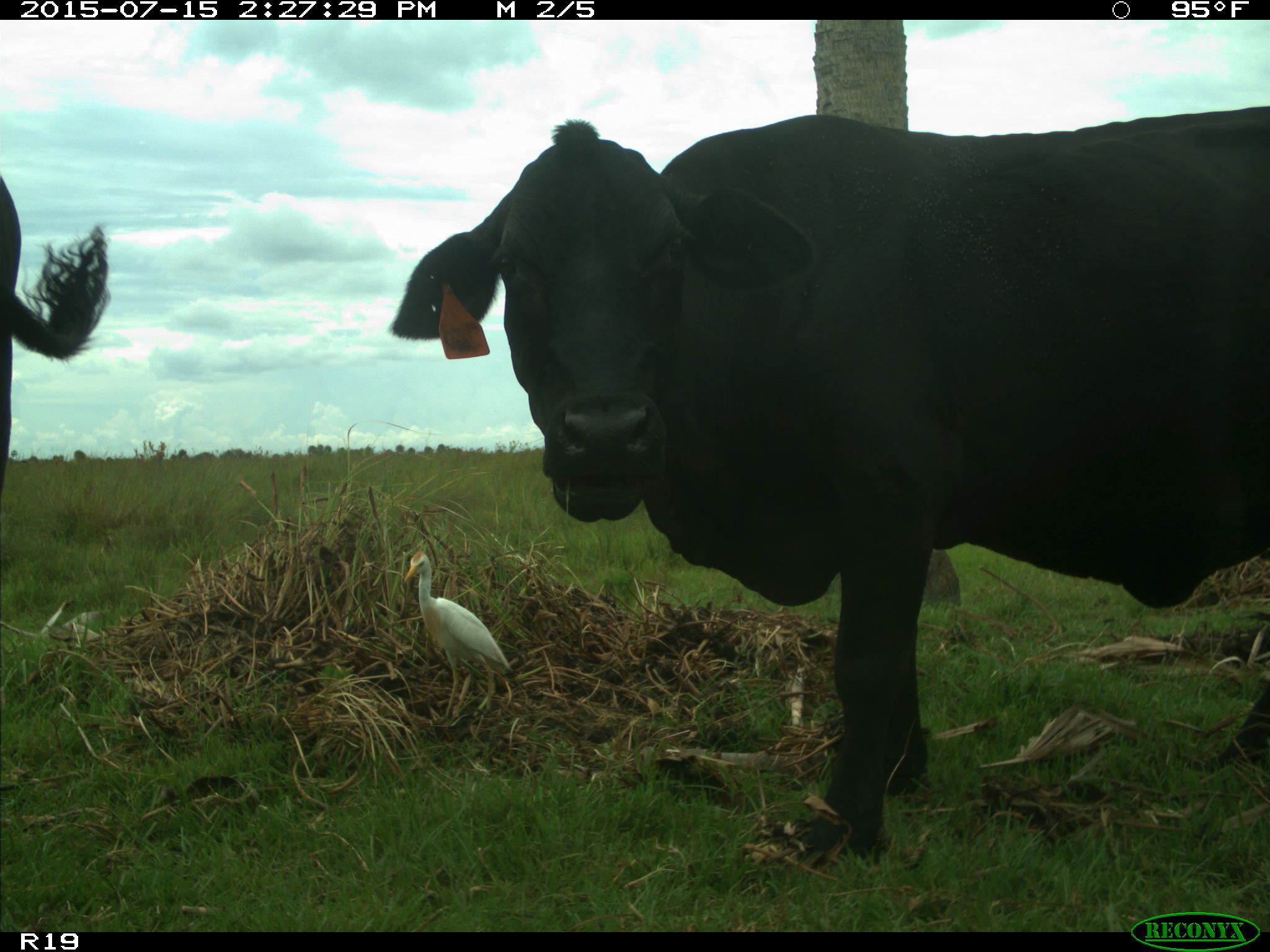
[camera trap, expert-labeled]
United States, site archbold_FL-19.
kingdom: Animalia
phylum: Chordata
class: Mammalia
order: Artiodactyla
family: Bovidae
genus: Bos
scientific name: Bos taurus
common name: domestic cow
Bos taurus (domestic cow).